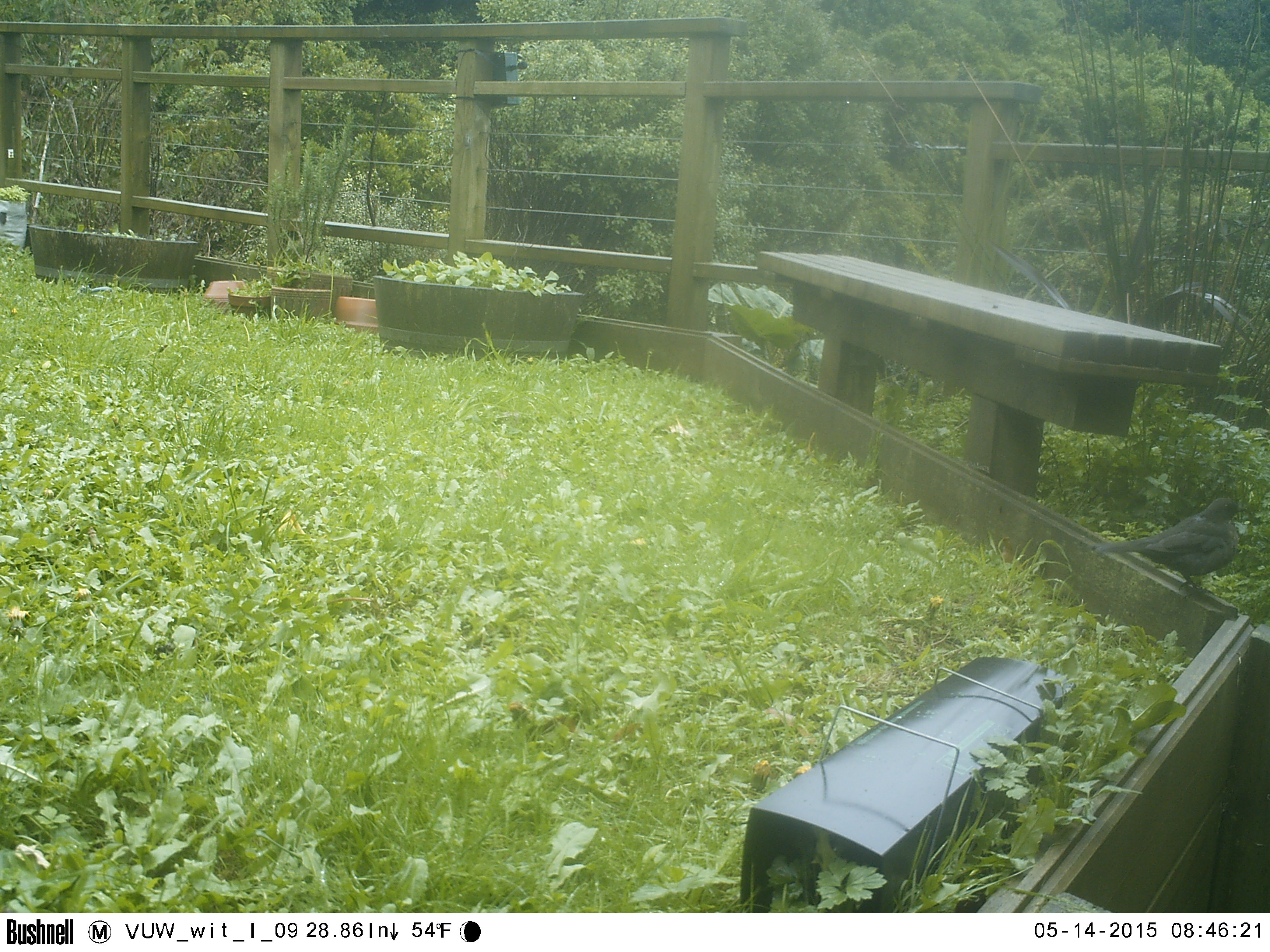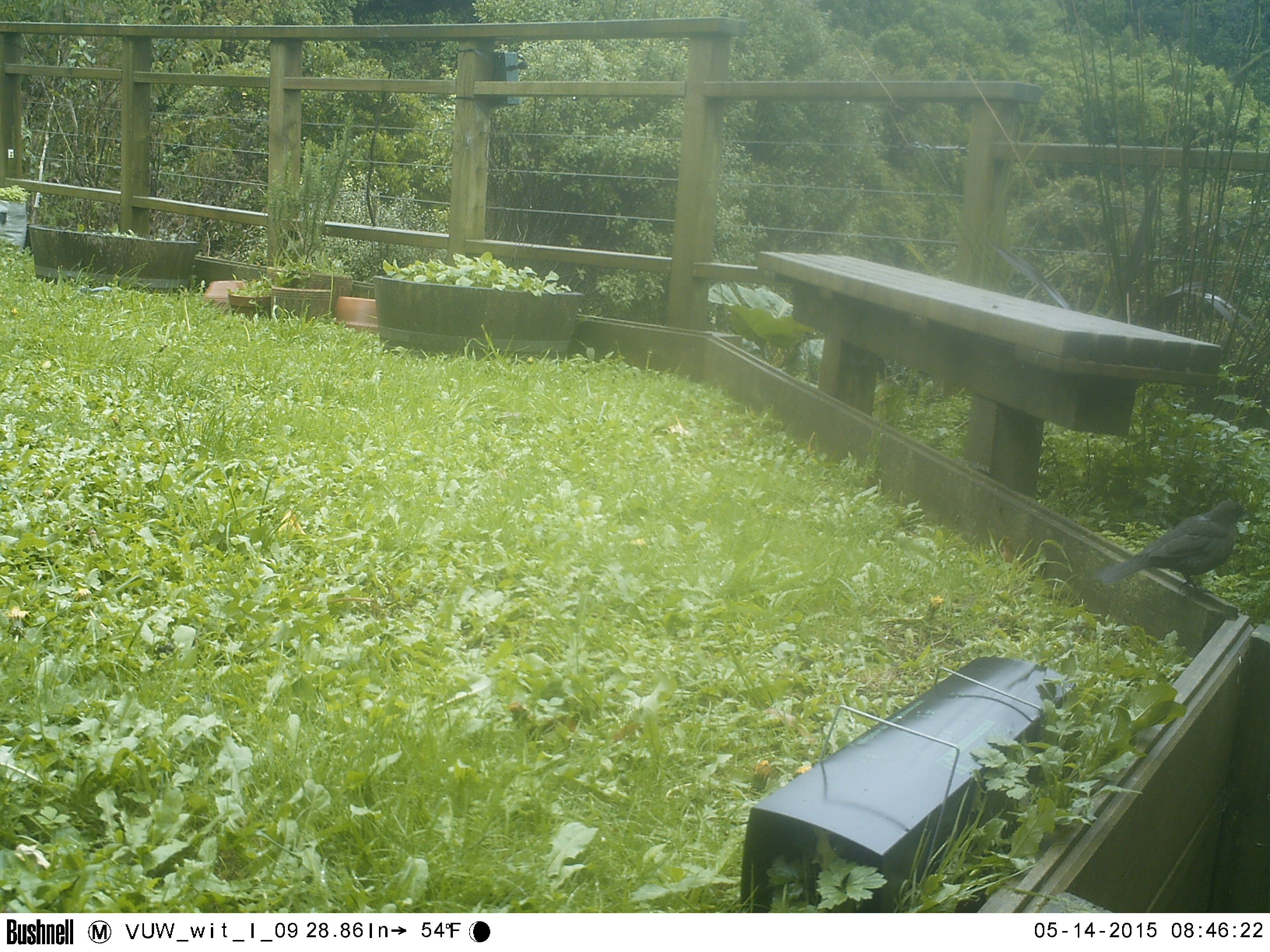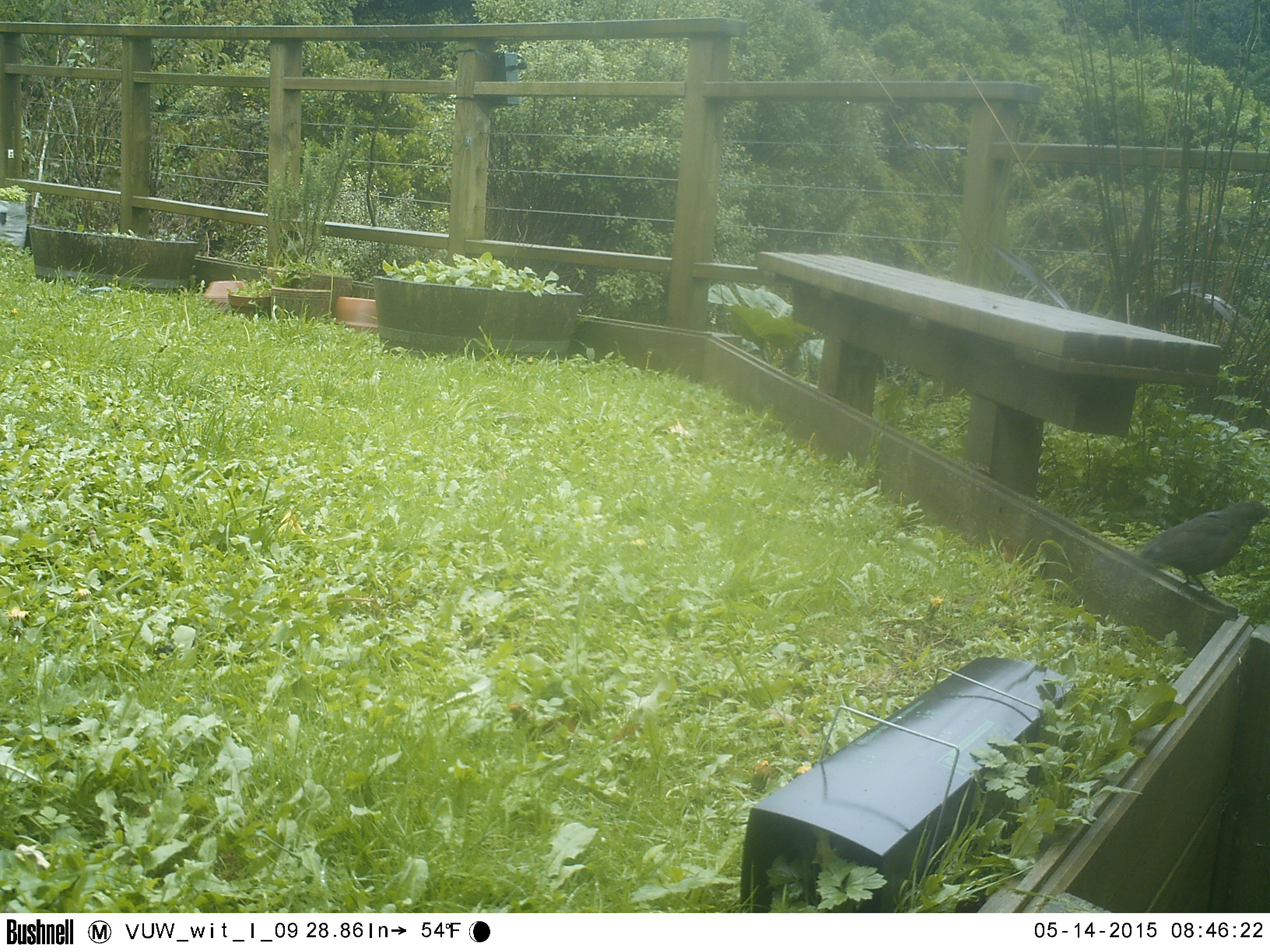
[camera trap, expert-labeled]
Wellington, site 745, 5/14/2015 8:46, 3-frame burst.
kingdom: Animalia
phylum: Chordata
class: Aves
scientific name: Aves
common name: bird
Bird (Aves).